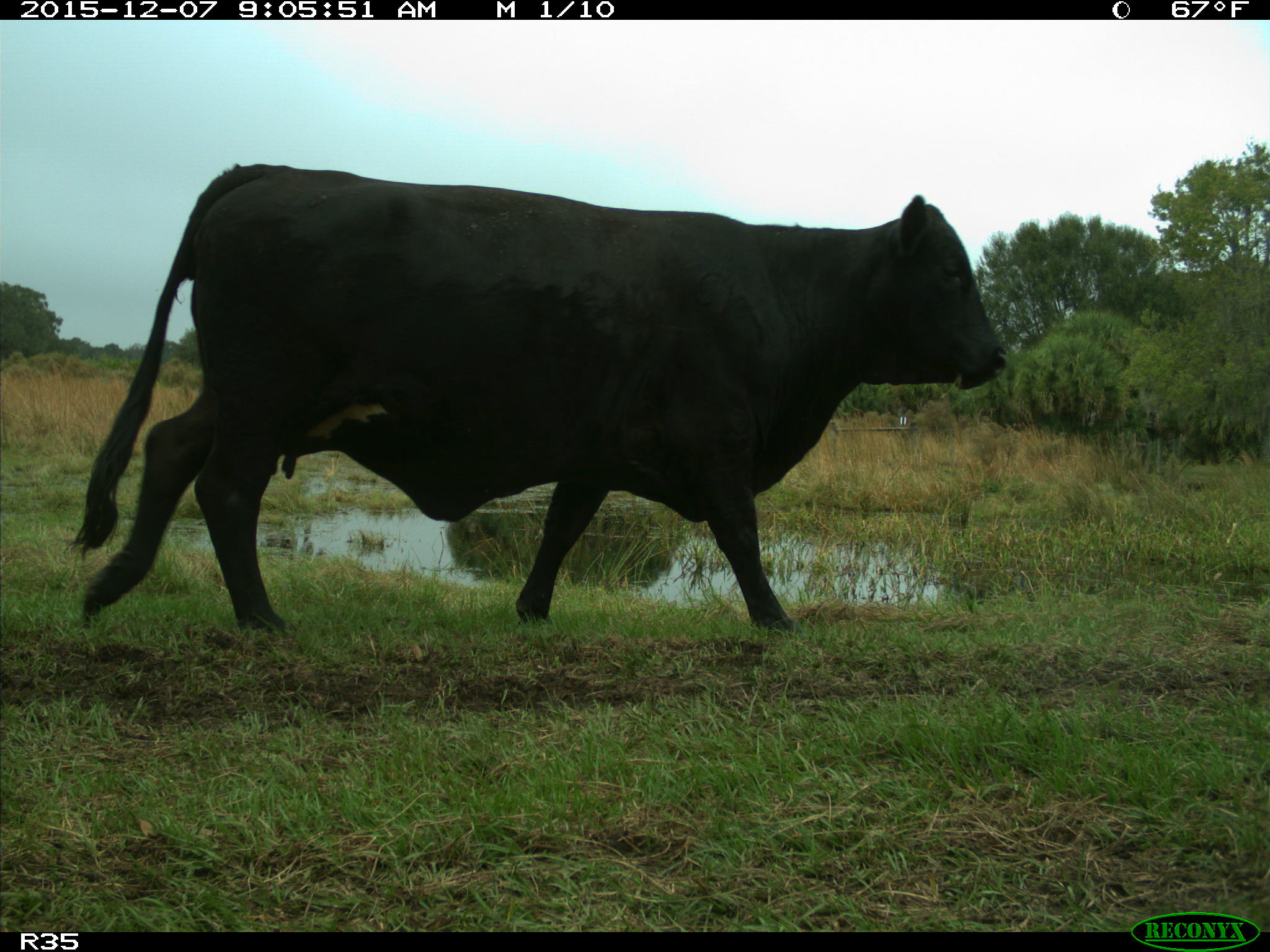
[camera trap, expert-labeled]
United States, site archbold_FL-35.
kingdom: Animalia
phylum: Chordata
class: Mammalia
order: Artiodactyla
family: Bovidae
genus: Bos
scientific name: Bos taurus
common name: domestic cow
Bos taurus (domestic cow).